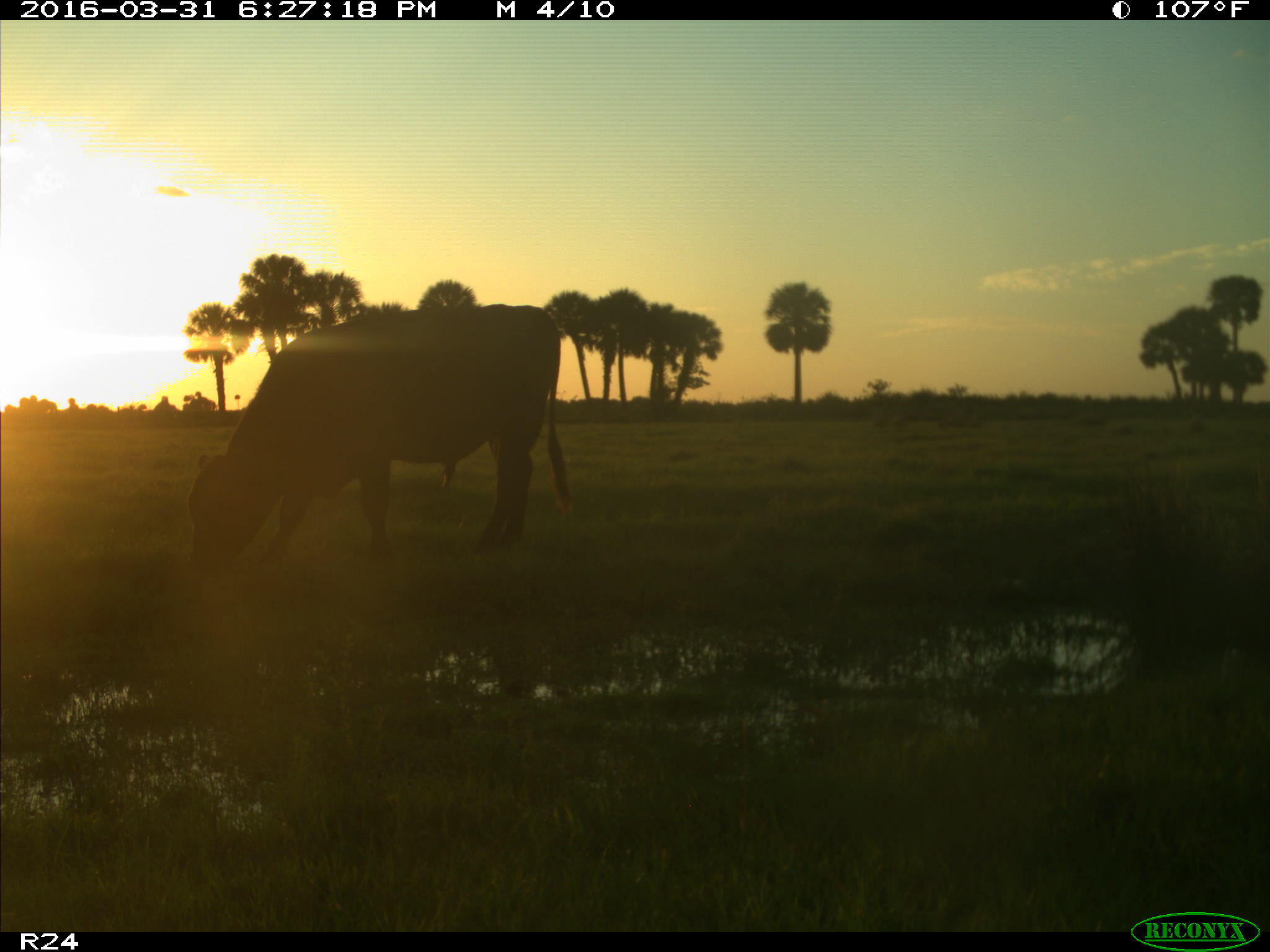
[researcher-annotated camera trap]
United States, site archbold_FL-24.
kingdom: Animalia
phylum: Chordata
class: Mammalia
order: Artiodactyla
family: Bovidae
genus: Bos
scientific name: Bos taurus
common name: domestic cow